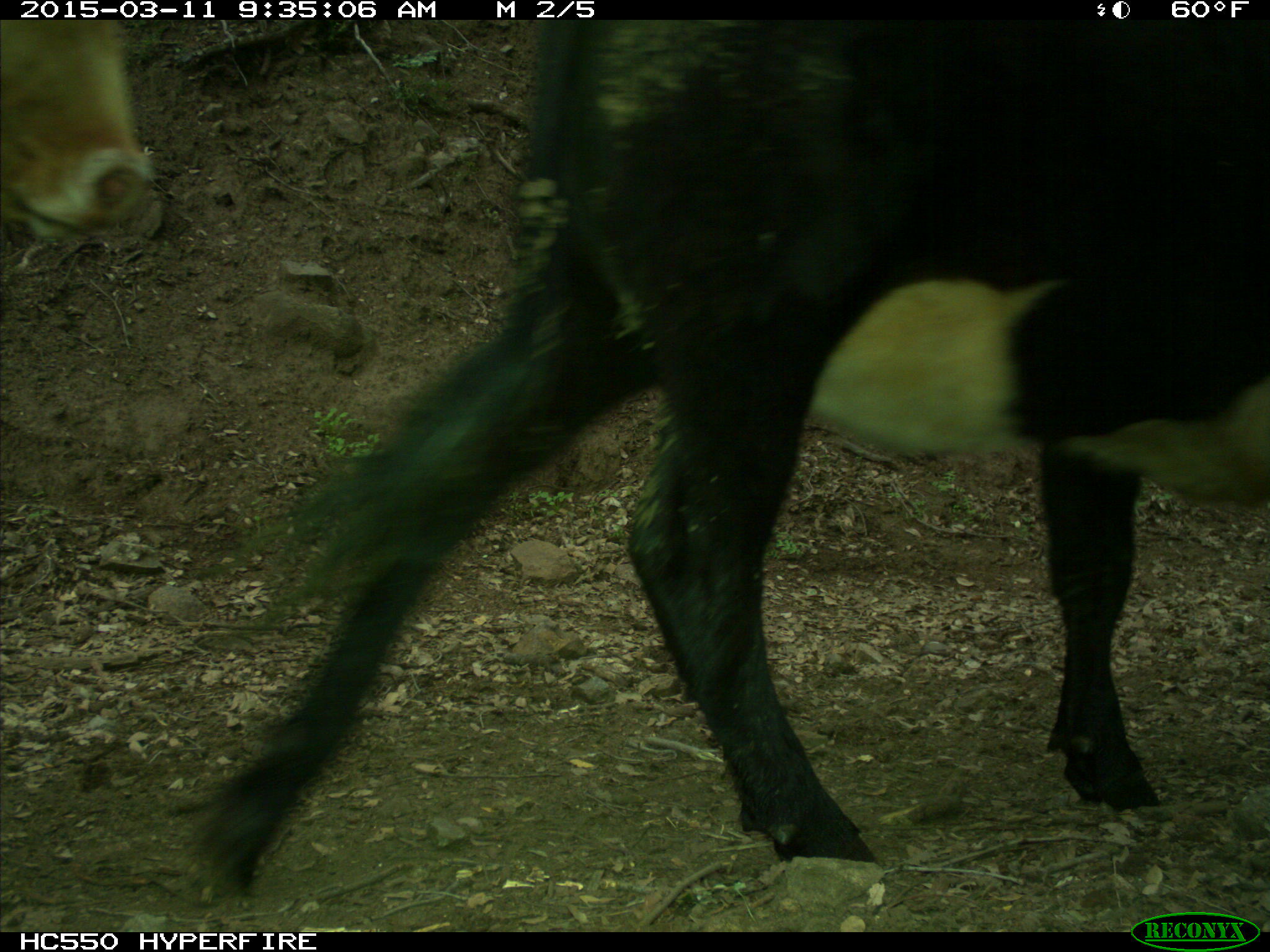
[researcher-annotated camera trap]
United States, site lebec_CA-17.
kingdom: Animalia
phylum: Chordata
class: Mammalia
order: Artiodactyla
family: Bovidae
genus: Bos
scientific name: Bos taurus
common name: domestic cow